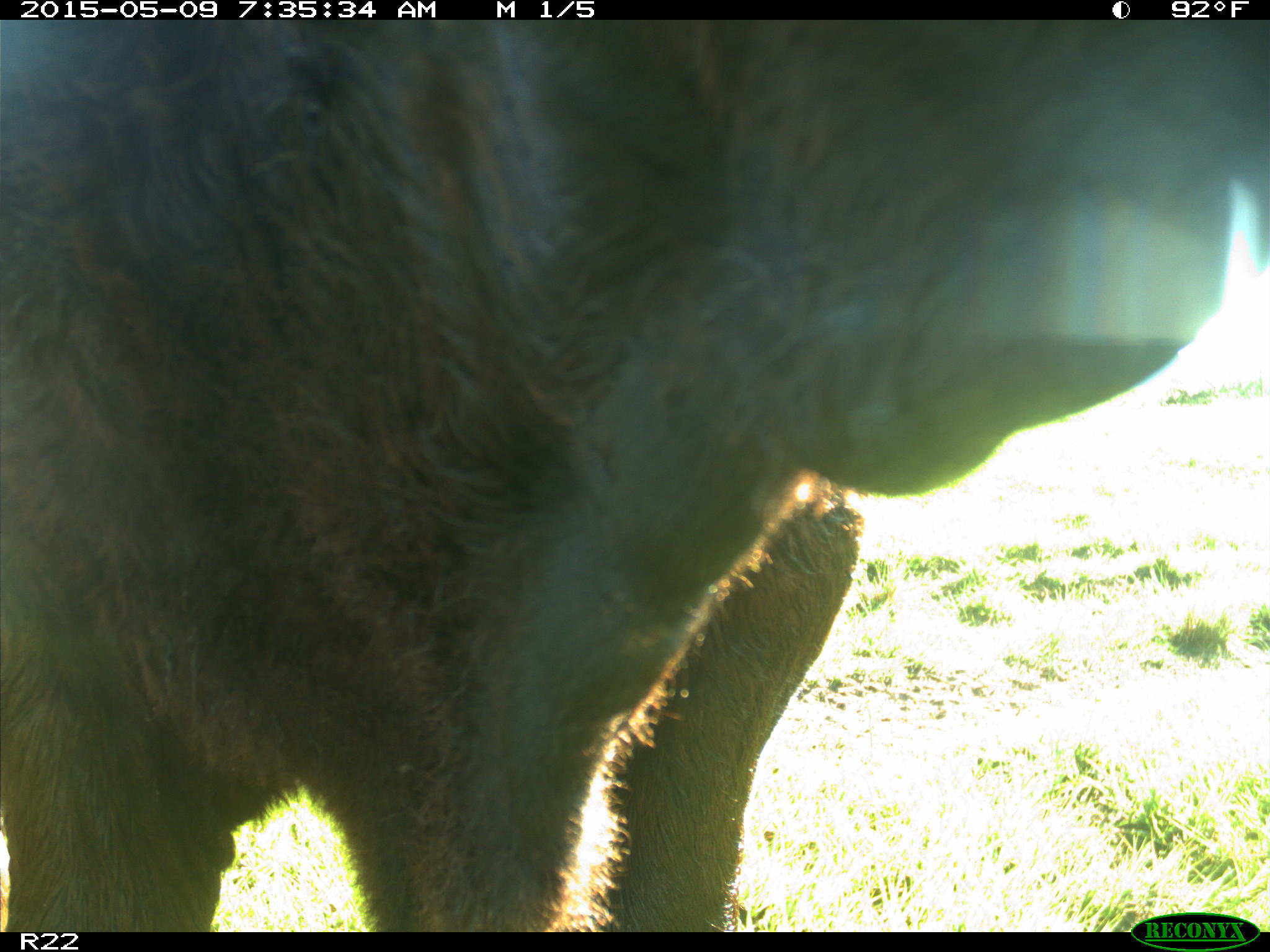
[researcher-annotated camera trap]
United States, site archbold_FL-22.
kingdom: Animalia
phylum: Chordata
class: Mammalia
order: Artiodactyla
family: Bovidae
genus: Bos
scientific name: Bos taurus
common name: domestic cow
Bos taurus (domestic cow).